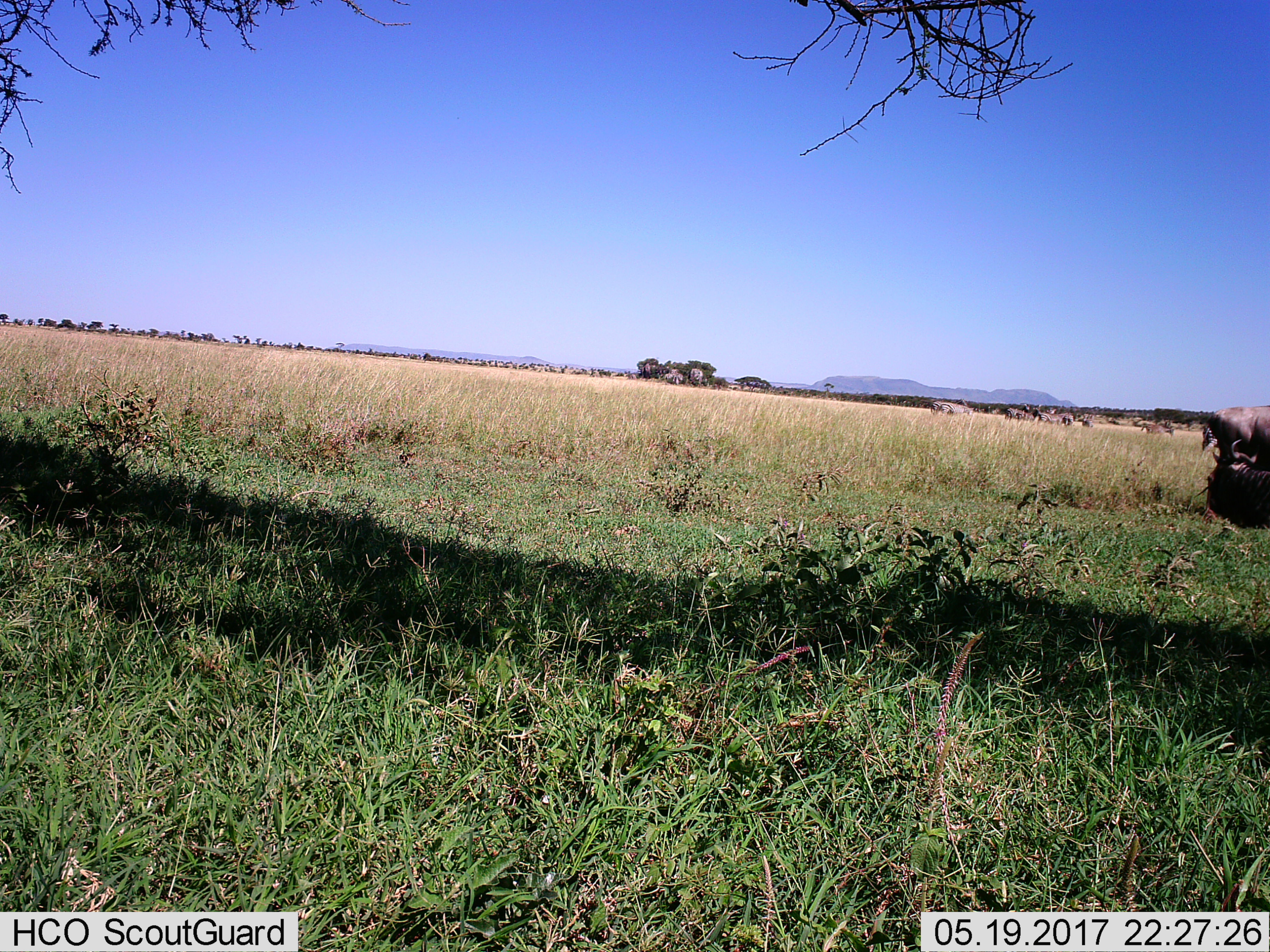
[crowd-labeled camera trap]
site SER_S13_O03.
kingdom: Animalia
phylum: Chordata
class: Mammalia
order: Artiodactyla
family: Bovidae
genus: Connochaetes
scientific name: Connochaetes taurinus taurinus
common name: blue wildebeest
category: wildebeestblue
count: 2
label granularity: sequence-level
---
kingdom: Animalia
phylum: Chordata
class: Mammalia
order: Perissodactyla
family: Equidae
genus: Equus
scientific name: Equus quagga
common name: plains zebra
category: zebraplains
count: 9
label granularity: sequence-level